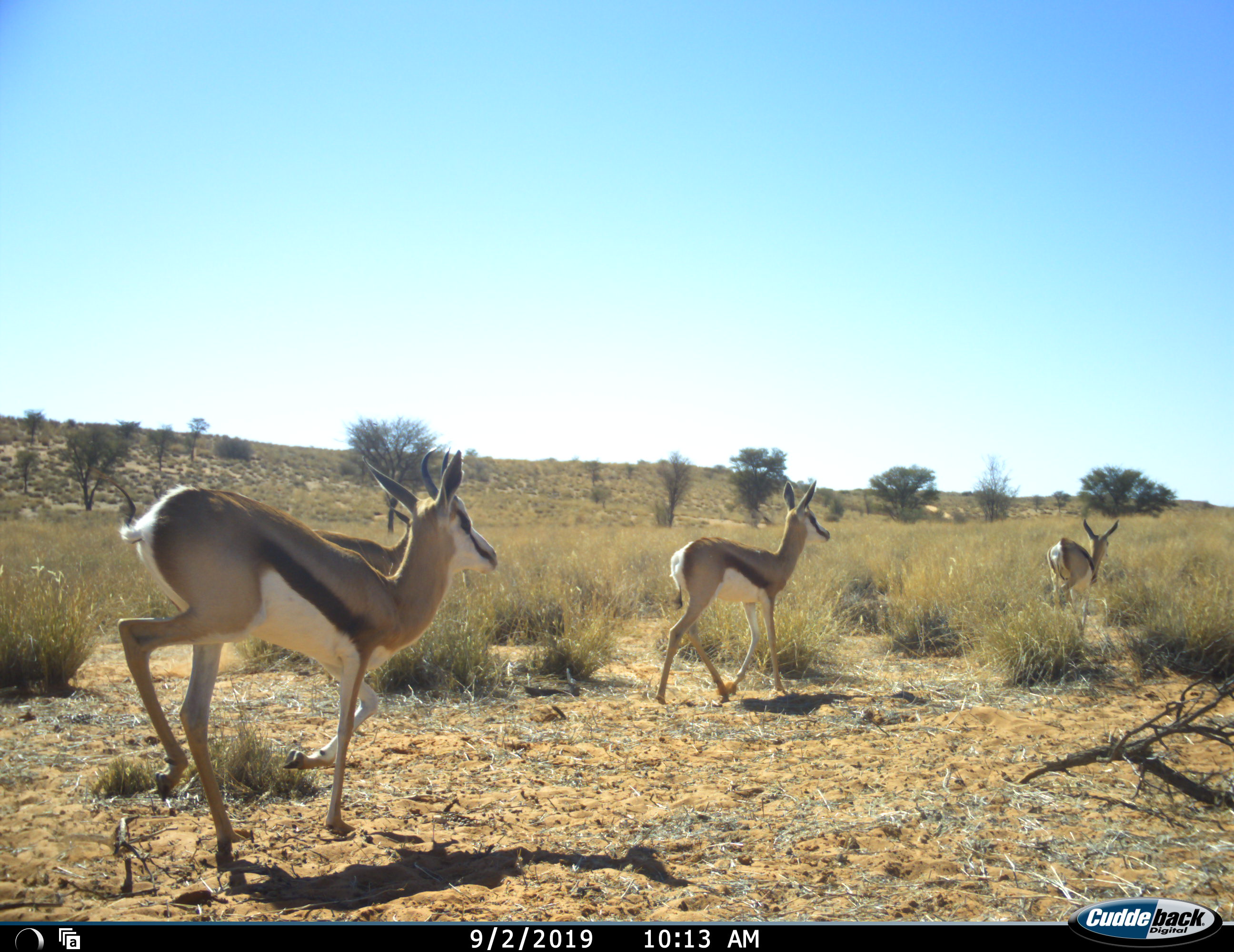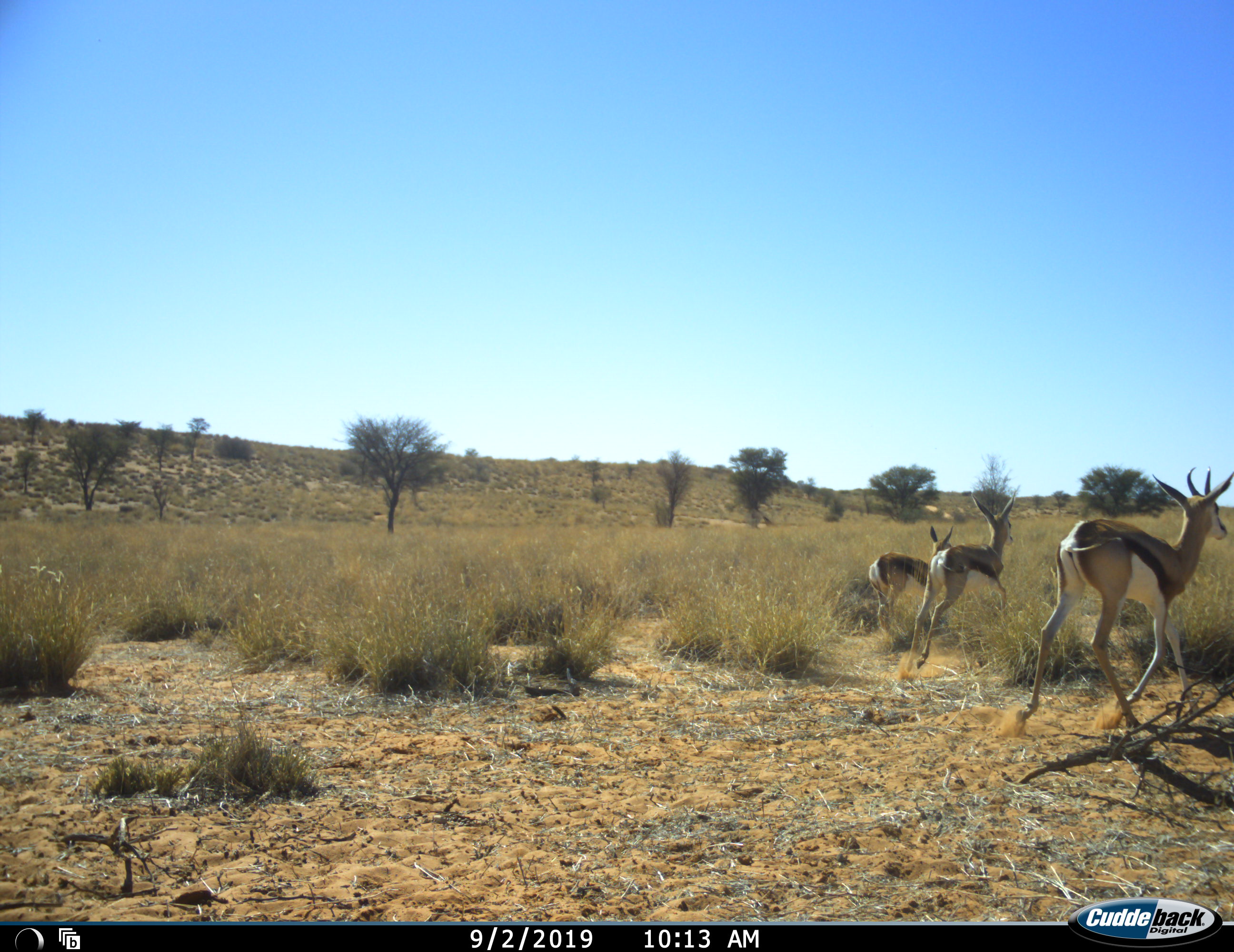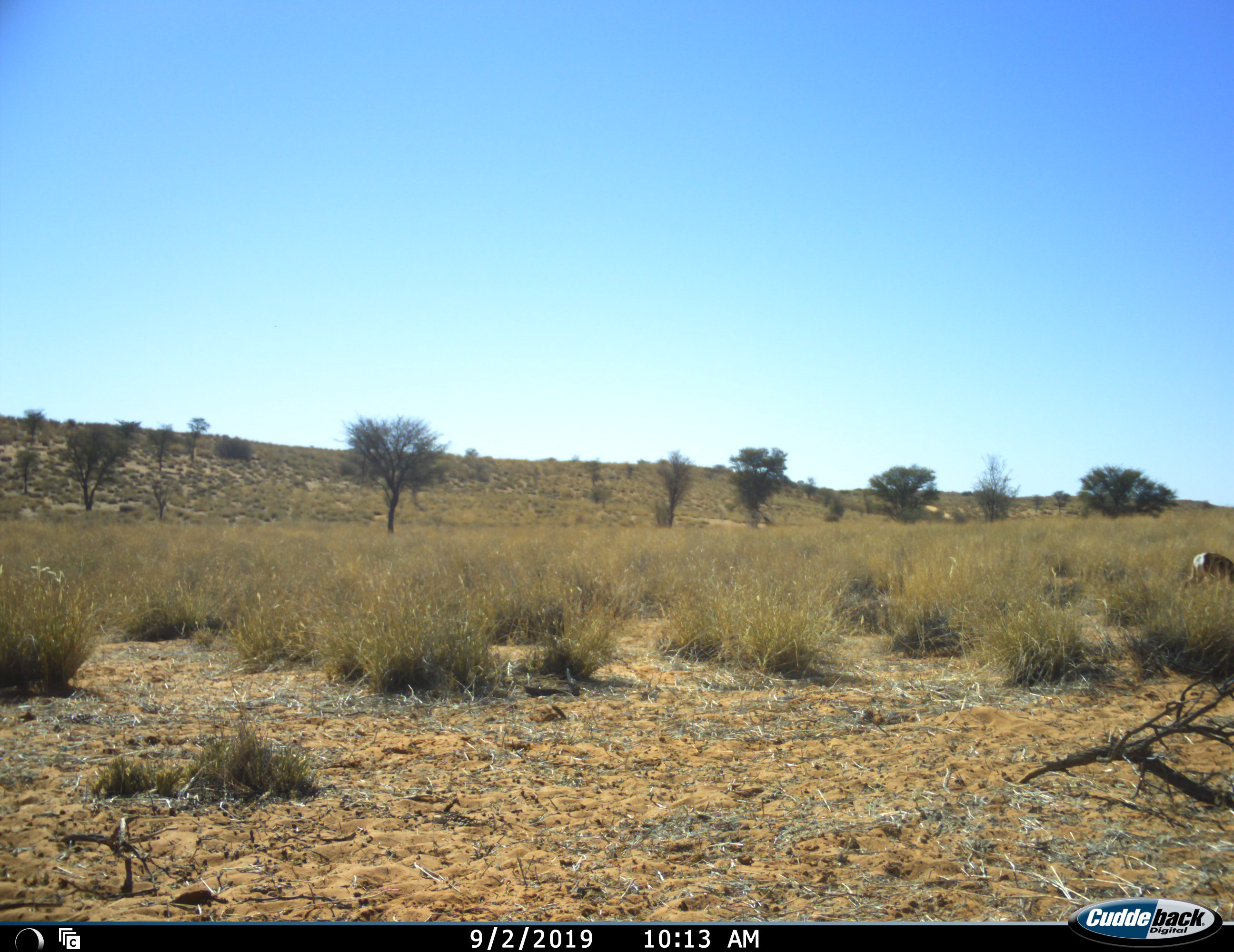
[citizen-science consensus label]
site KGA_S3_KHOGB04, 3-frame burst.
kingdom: Animalia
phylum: Chordata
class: Mammalia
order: Artiodactyla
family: Bovidae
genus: Antidorcas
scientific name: Antidorcas marsupialis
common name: springbok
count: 4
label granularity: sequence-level